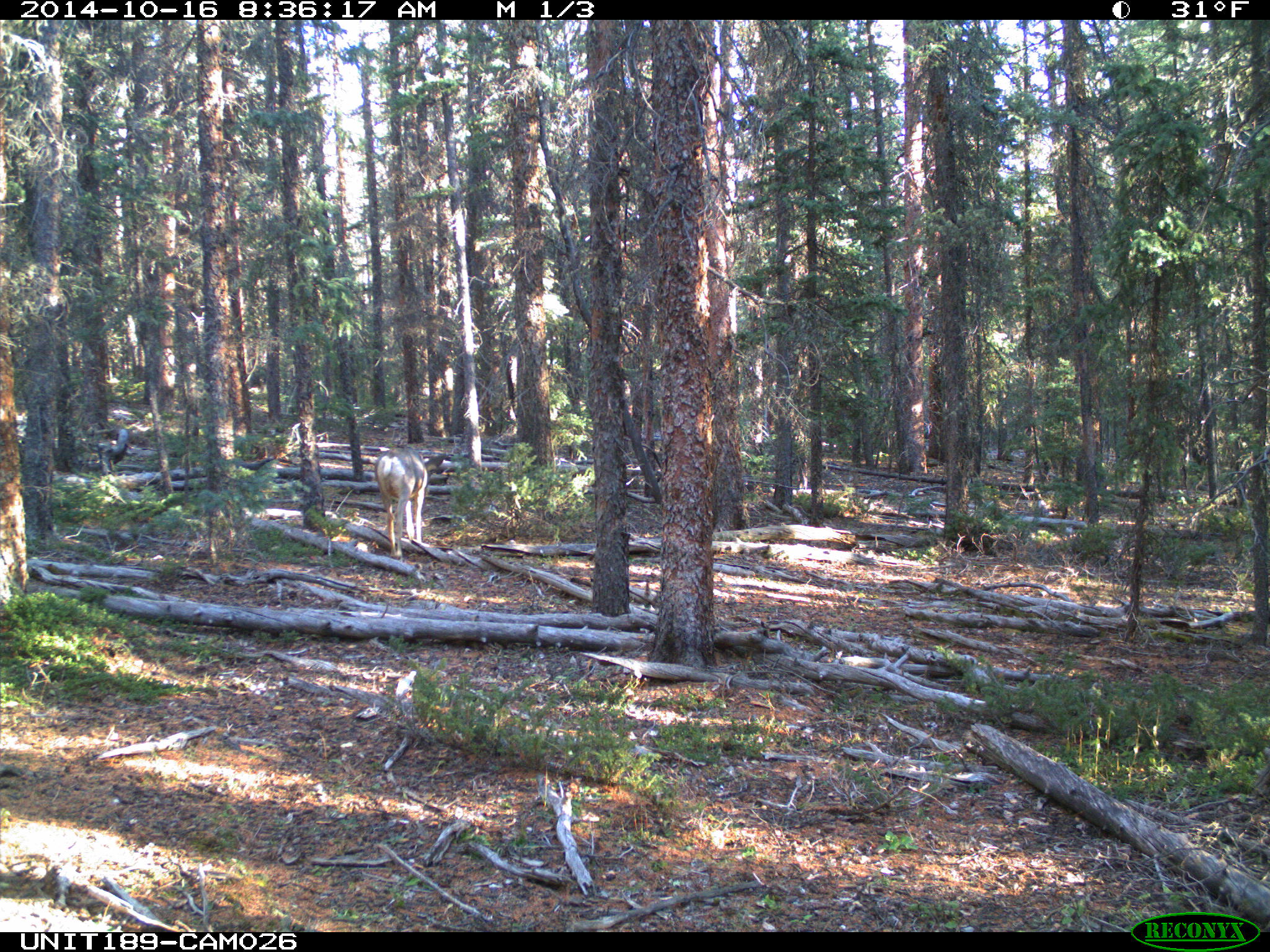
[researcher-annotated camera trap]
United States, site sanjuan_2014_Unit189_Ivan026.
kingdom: Animalia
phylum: Chordata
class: Mammalia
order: Artiodactyla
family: Cervidae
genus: Odocoileus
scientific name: Odocoileus hemionus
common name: mule deer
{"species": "Odocoileus hemionus (mule deer)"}